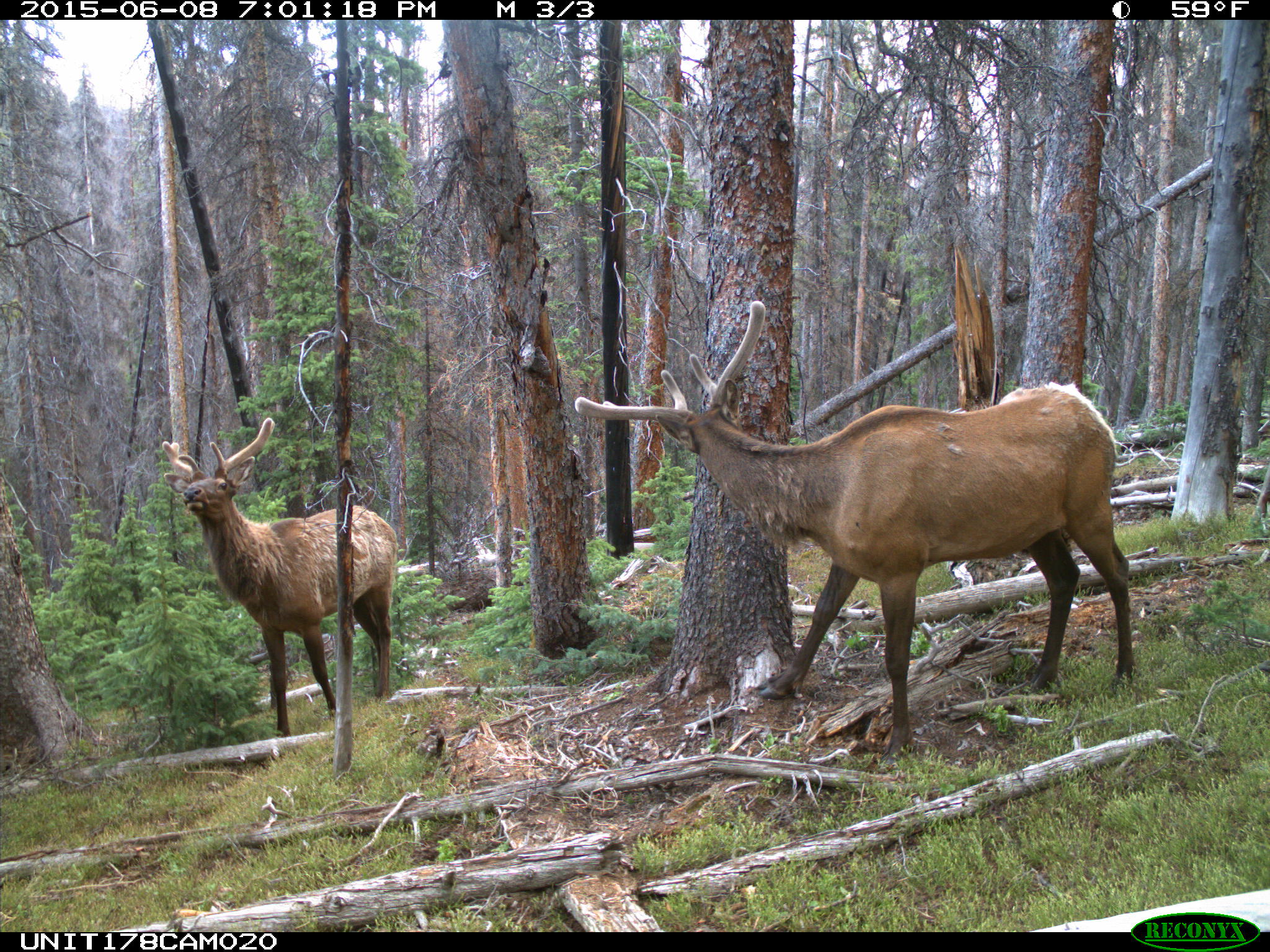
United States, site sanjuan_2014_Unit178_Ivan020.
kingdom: Animalia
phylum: Chordata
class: Mammalia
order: Artiodactyla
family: Cervidae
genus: Cervus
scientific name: Cervus elaphus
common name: red deer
Cervus elaphus (red deer).